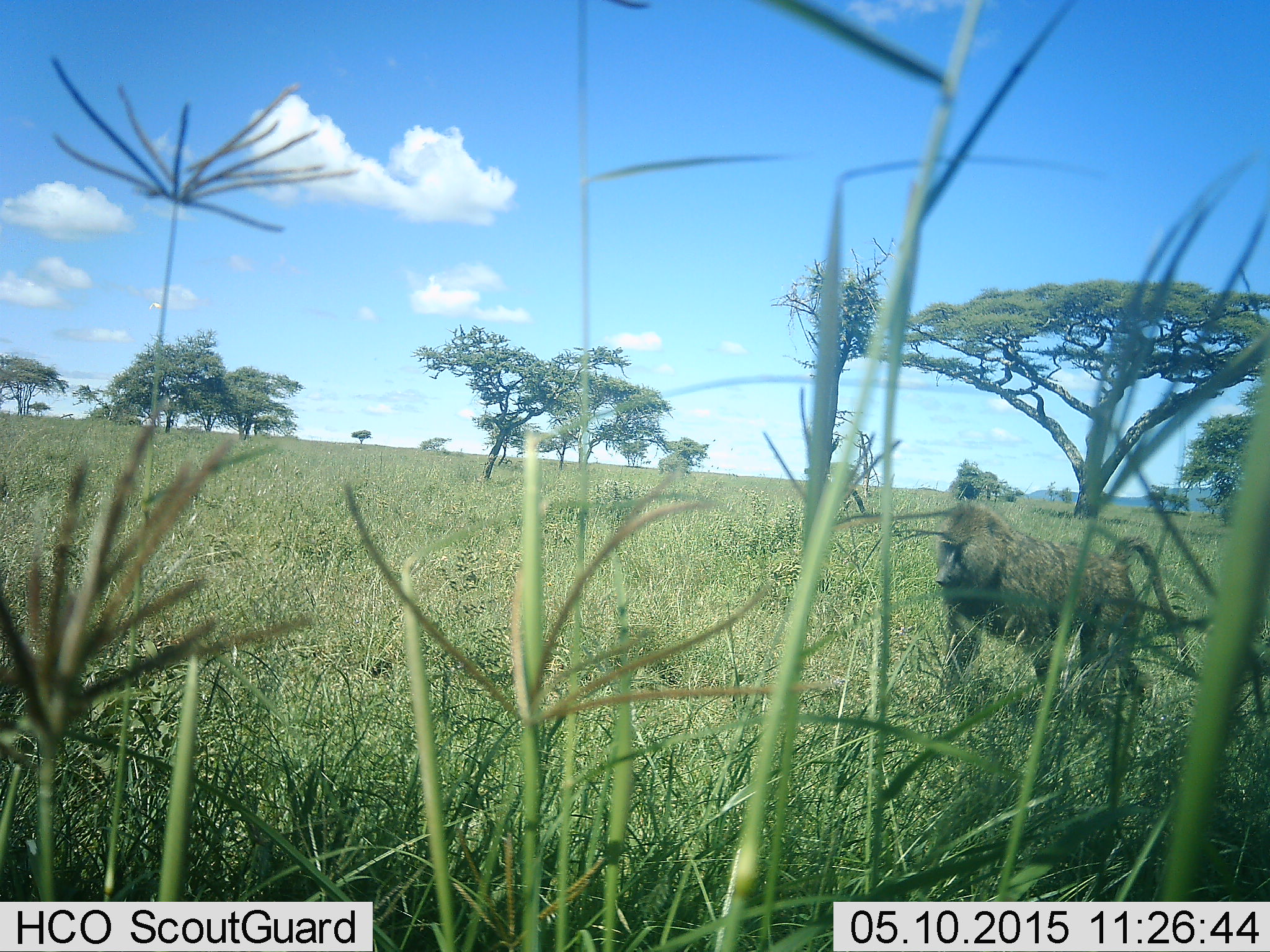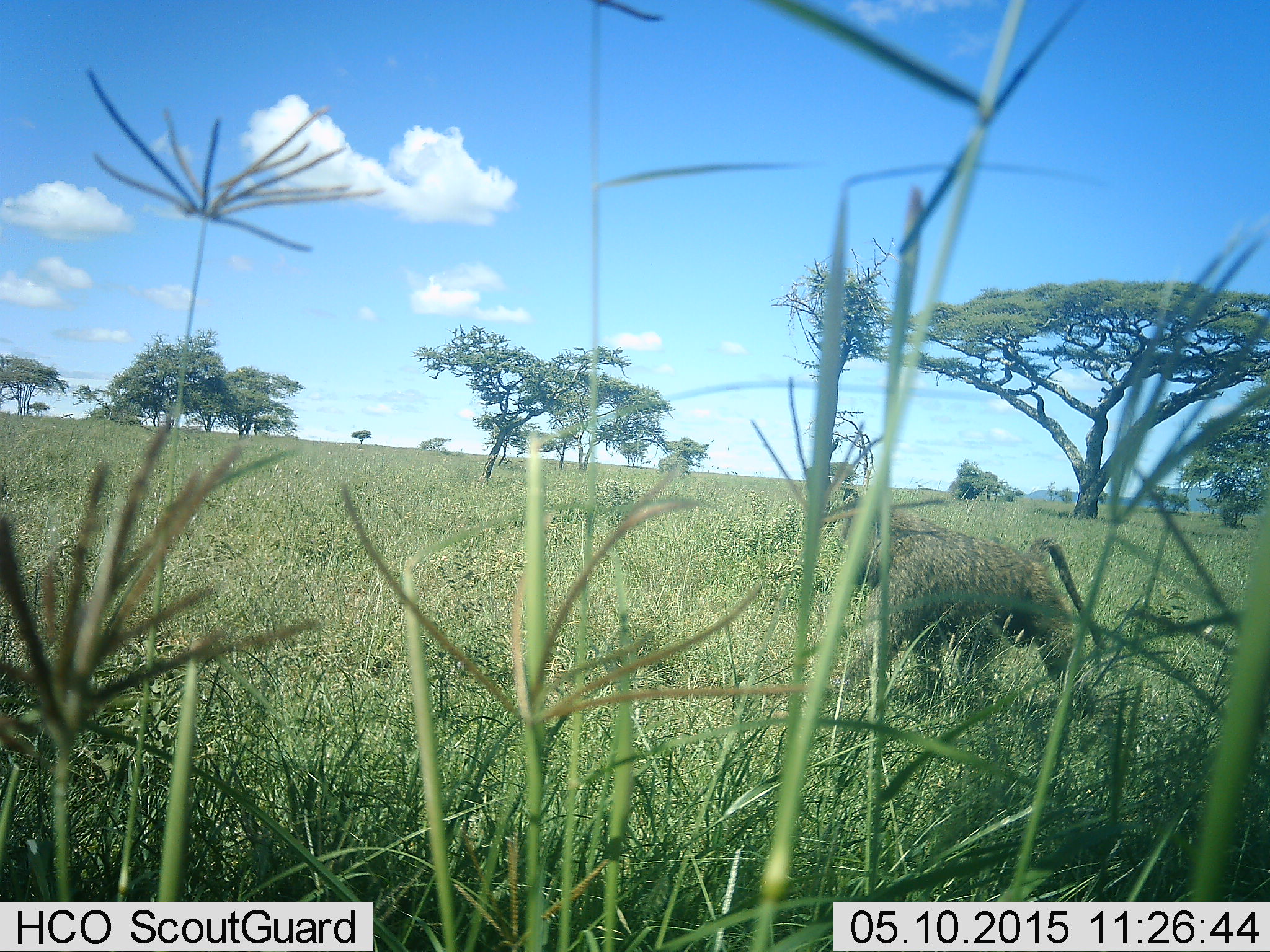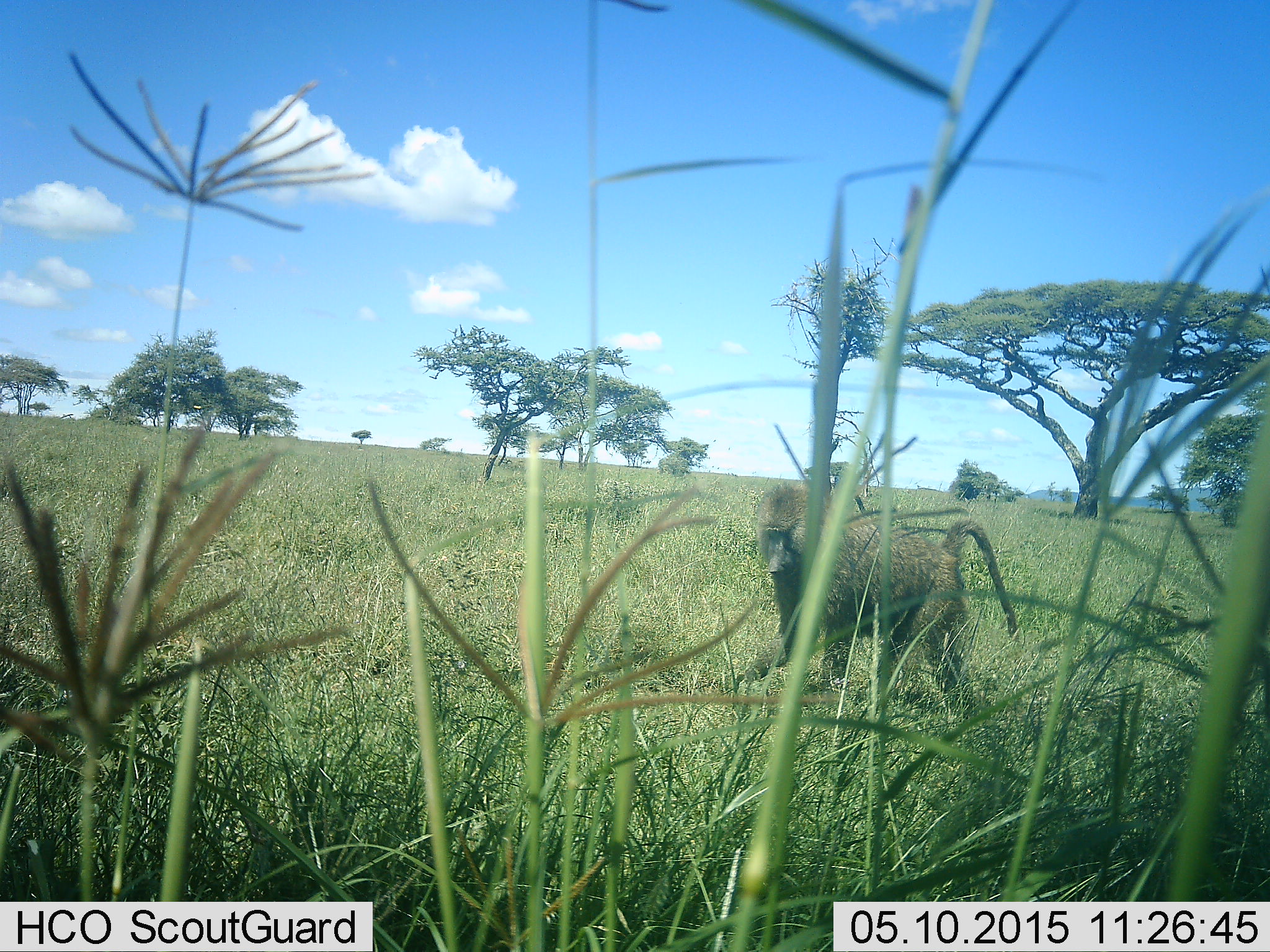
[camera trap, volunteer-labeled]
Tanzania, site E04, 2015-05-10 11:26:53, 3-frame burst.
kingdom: Animalia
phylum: Chordata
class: Mammalia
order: Primates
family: Cercopithecidae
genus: Papio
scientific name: Papio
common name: baboon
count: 1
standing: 0%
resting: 0%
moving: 100%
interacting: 0%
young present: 0%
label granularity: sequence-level